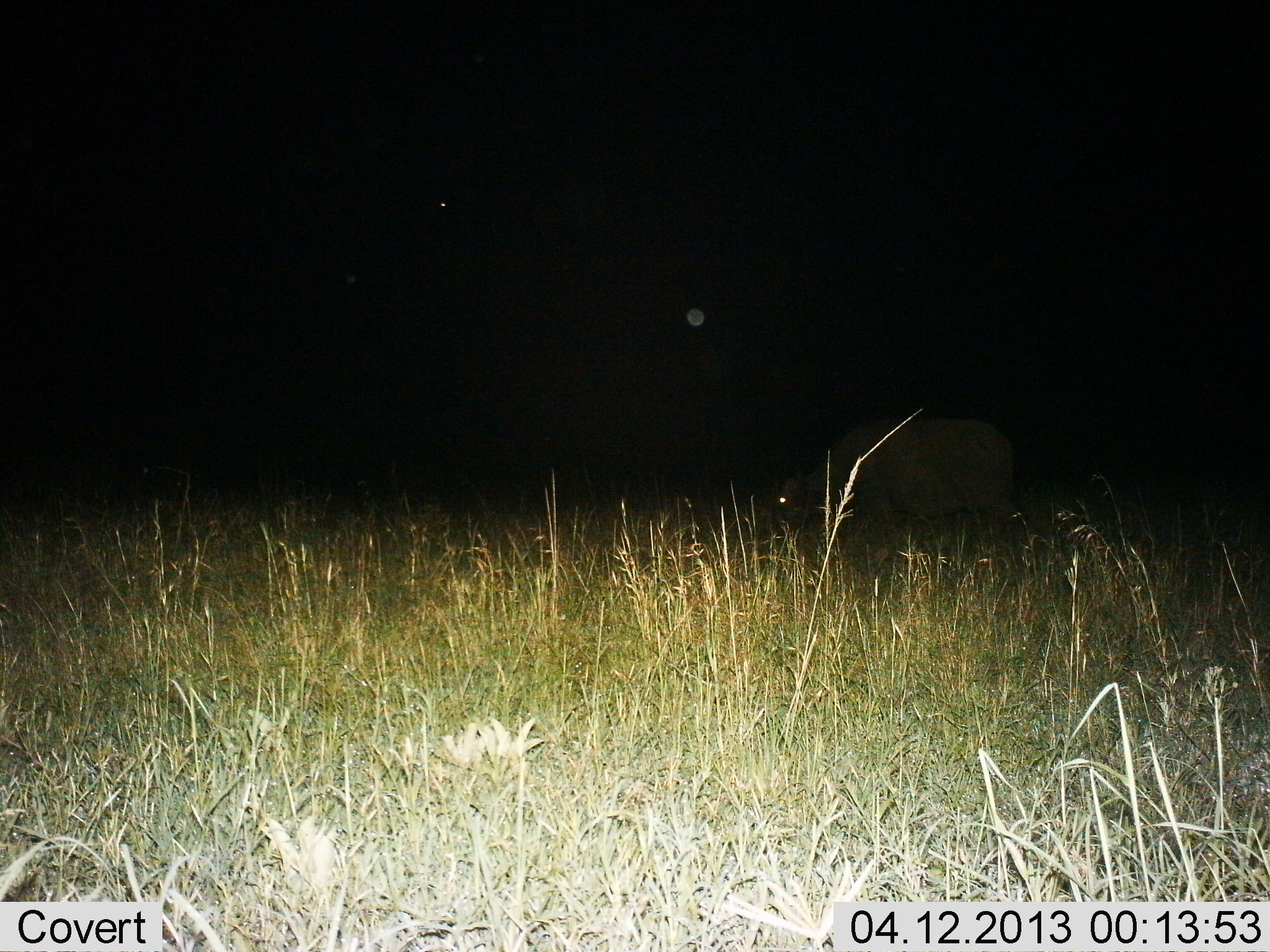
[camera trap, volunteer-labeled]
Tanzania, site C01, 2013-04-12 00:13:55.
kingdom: Animalia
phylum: Chordata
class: Mammalia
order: Artiodactyla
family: Bovidae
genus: Syncerus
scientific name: Syncerus caffer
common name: cape buffalo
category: buffalo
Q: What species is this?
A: Buffalo (cape buffalo) (Syncerus caffer).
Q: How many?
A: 1.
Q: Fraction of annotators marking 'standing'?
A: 33%.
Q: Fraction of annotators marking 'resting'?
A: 0%.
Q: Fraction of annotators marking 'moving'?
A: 17%.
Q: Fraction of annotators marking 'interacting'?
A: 0%.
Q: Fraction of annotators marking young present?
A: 0%.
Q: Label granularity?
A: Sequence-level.